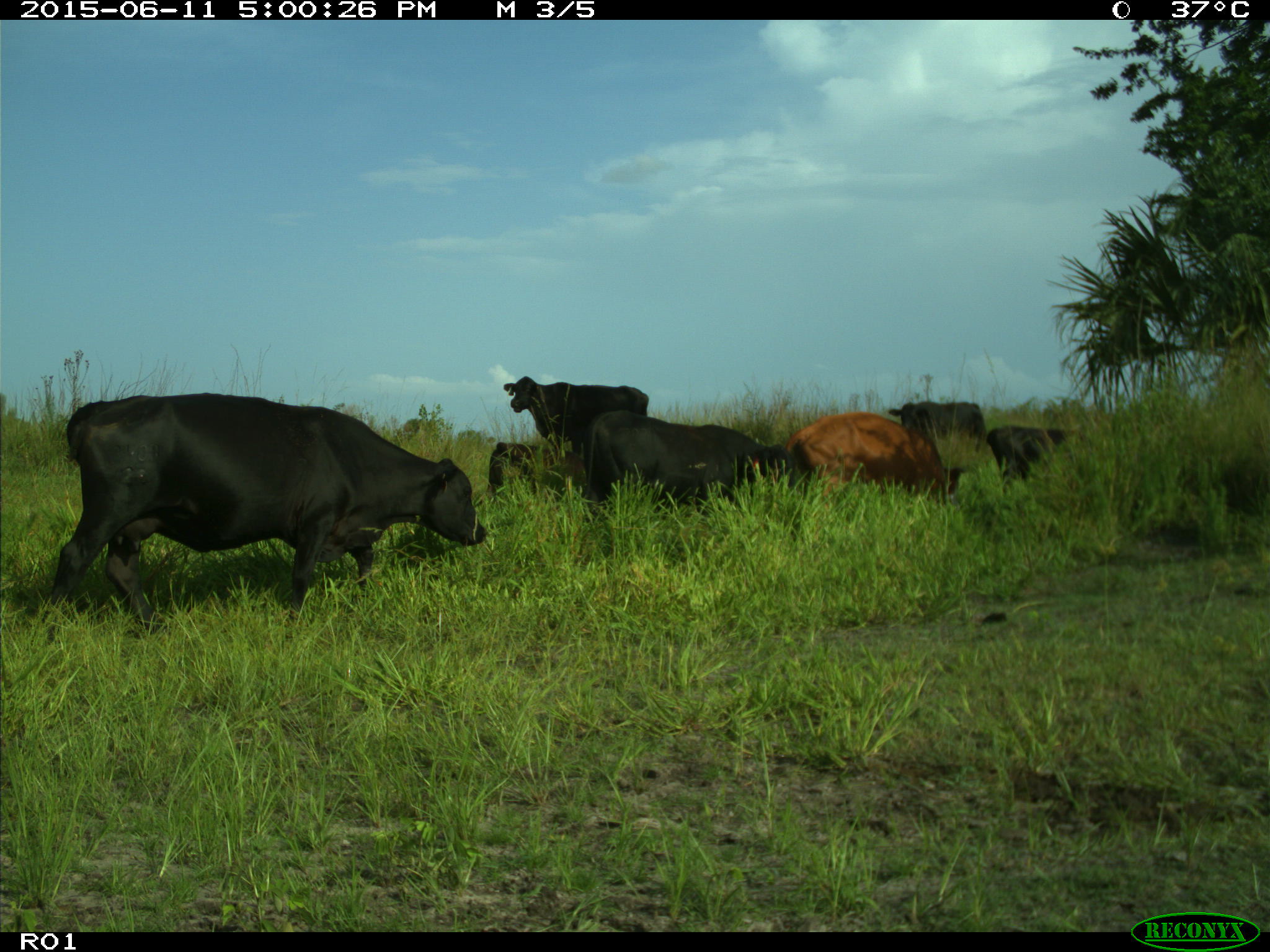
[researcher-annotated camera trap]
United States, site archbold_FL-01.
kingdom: Animalia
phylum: Chordata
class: Mammalia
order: Artiodactyla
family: Bovidae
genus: Bos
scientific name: Bos taurus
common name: domestic cow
Bos taurus (domestic cow).